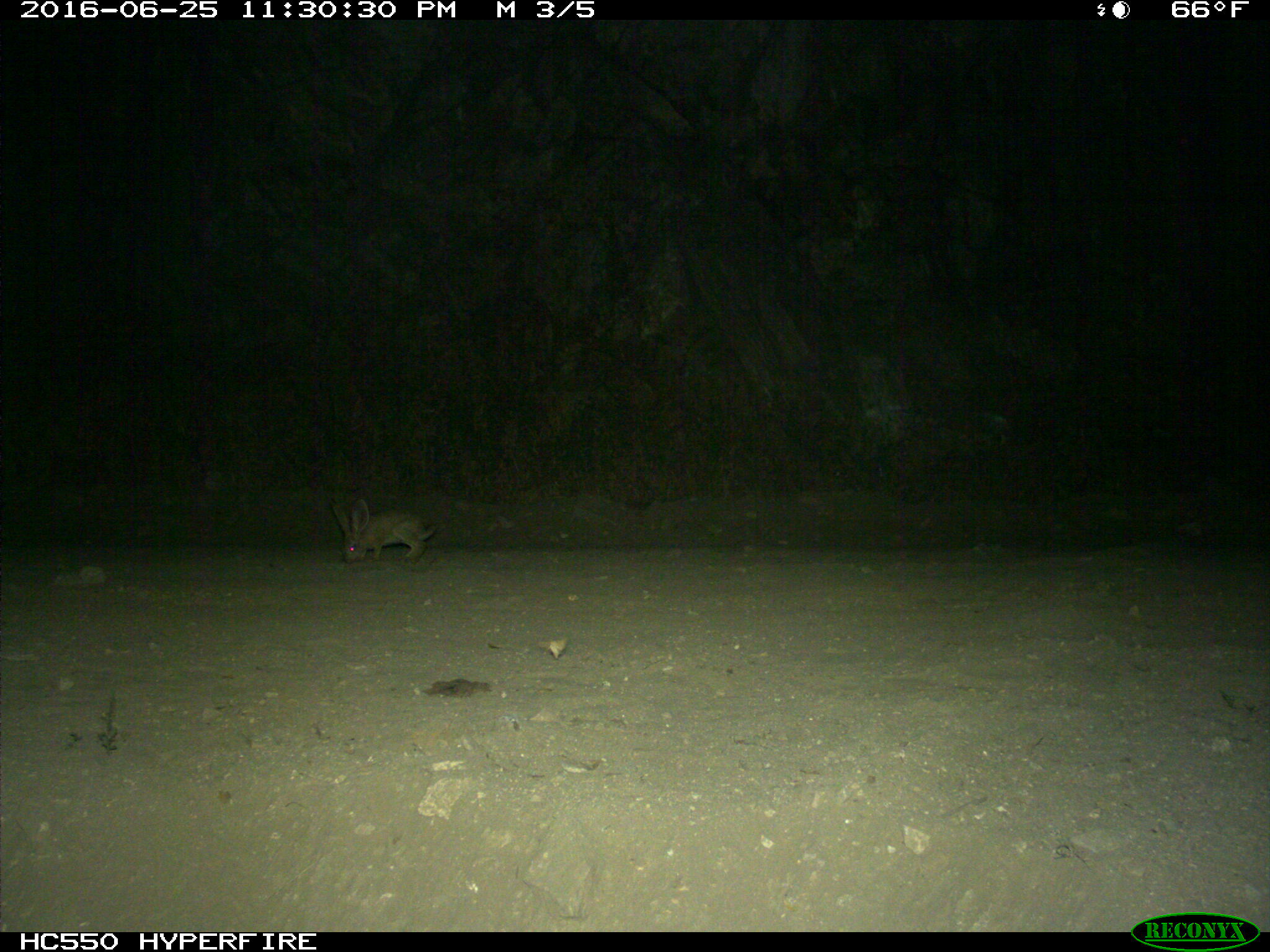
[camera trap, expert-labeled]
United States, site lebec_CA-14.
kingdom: Animalia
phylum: Chordata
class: Mammalia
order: Lagomorpha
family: Leporidae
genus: Lepus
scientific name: Lepus californicus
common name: black-tailed jackrabbit